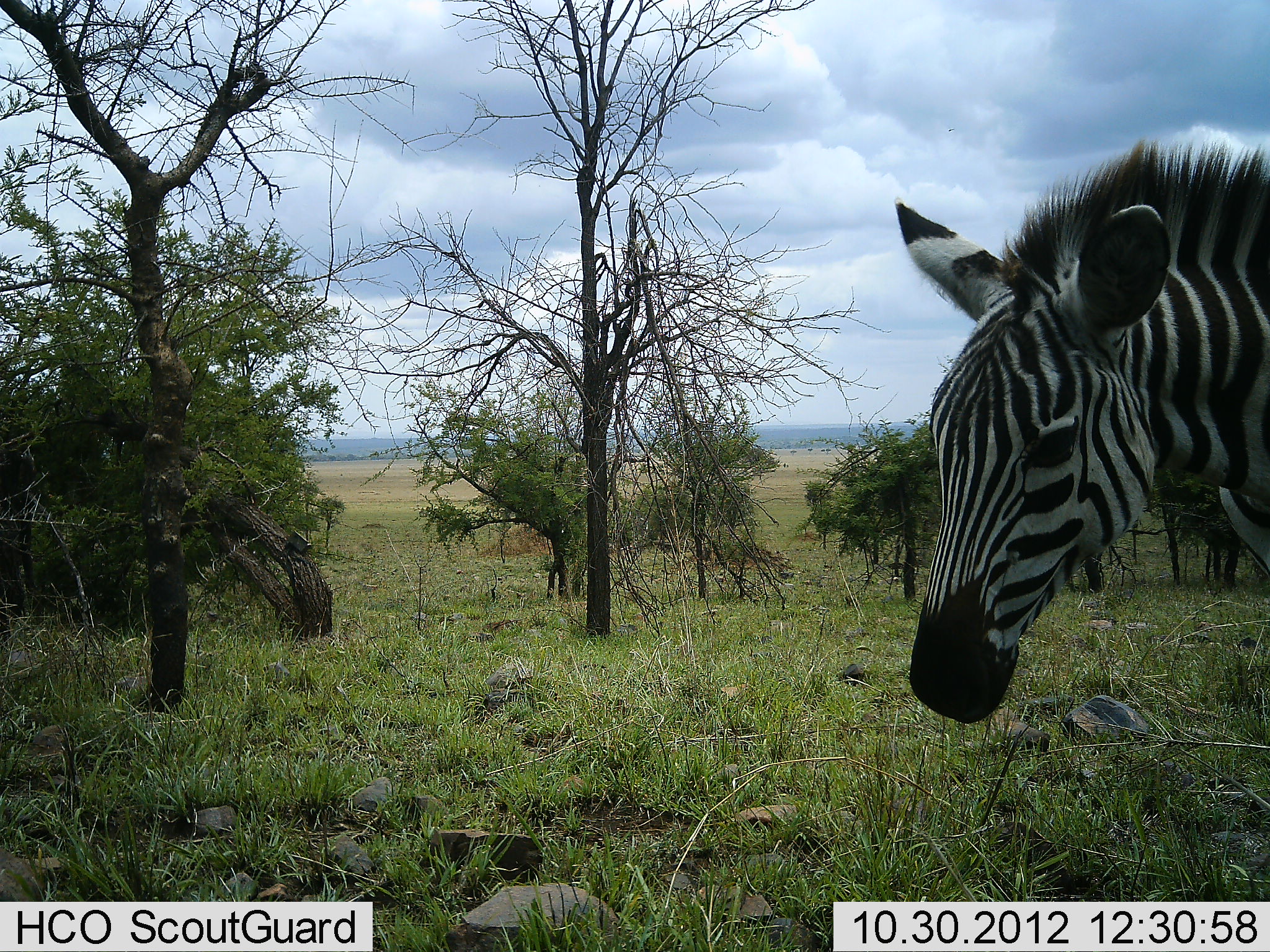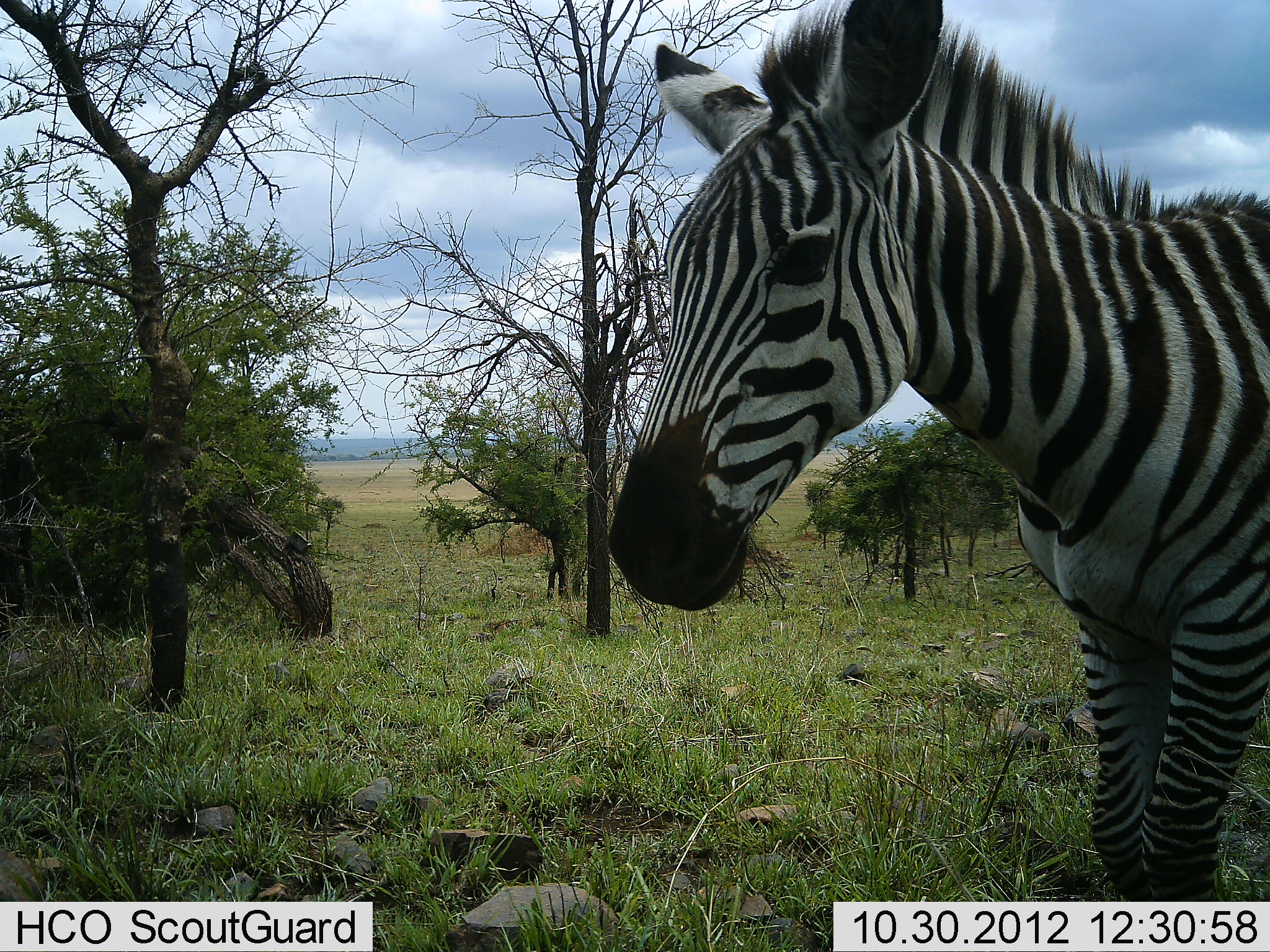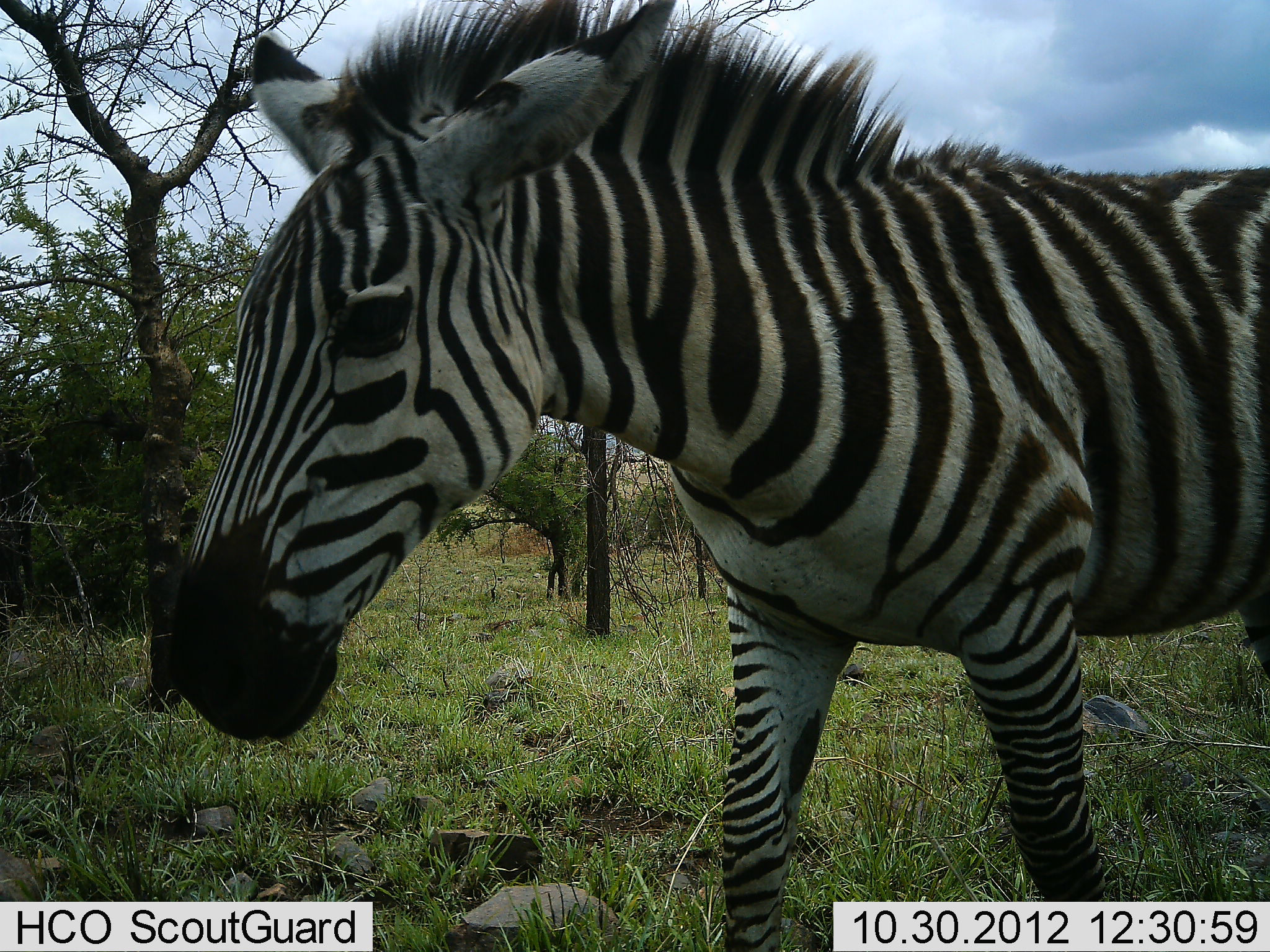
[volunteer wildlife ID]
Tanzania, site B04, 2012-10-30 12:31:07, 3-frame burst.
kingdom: Animalia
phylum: Chordata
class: Mammalia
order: Perissodactyla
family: Equidae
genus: Equus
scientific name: Equus quagga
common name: plains zebra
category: zebra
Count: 1.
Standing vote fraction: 0%.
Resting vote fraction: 10%.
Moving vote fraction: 90%.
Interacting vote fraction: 0%.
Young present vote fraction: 0%.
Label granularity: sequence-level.